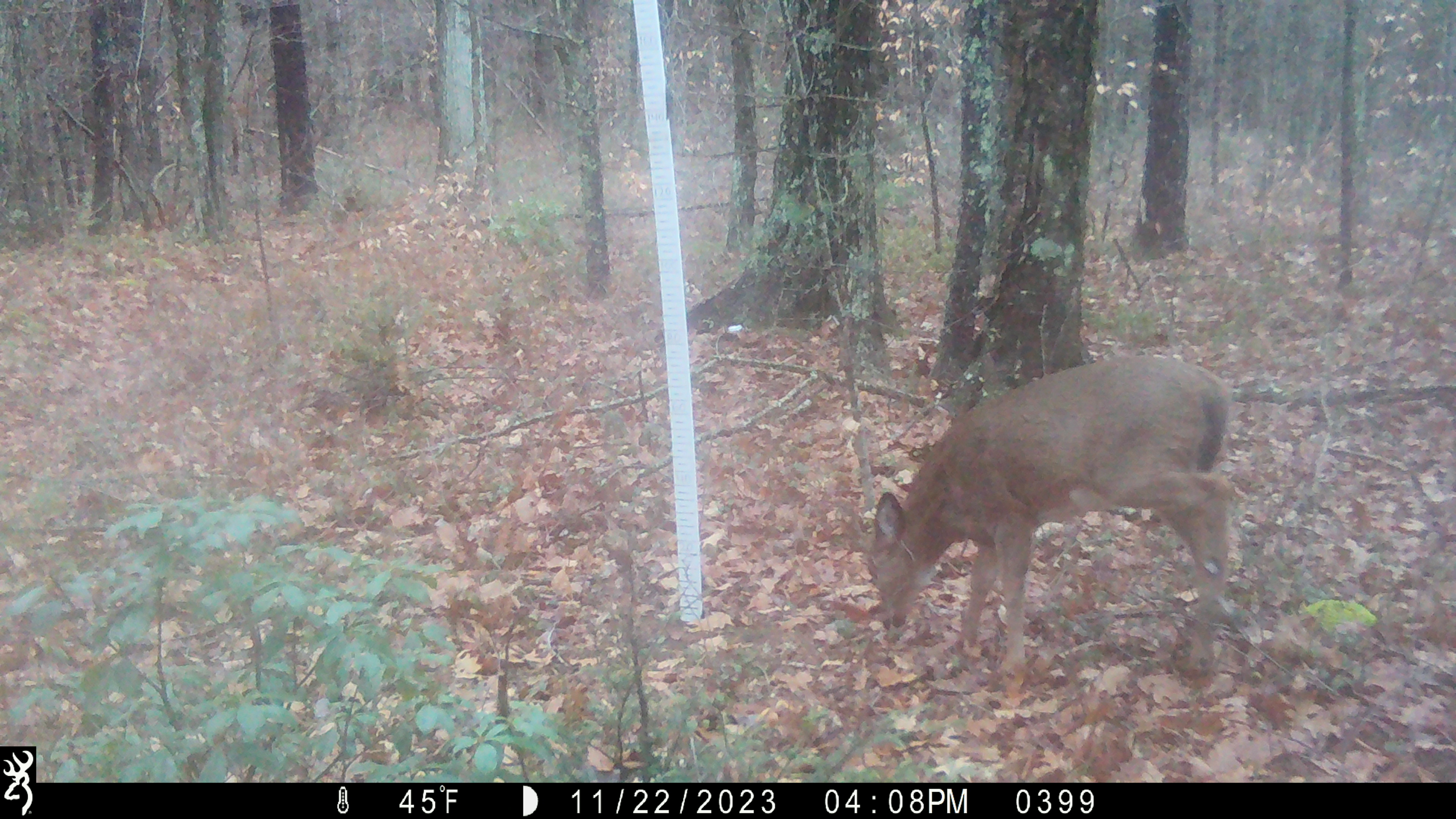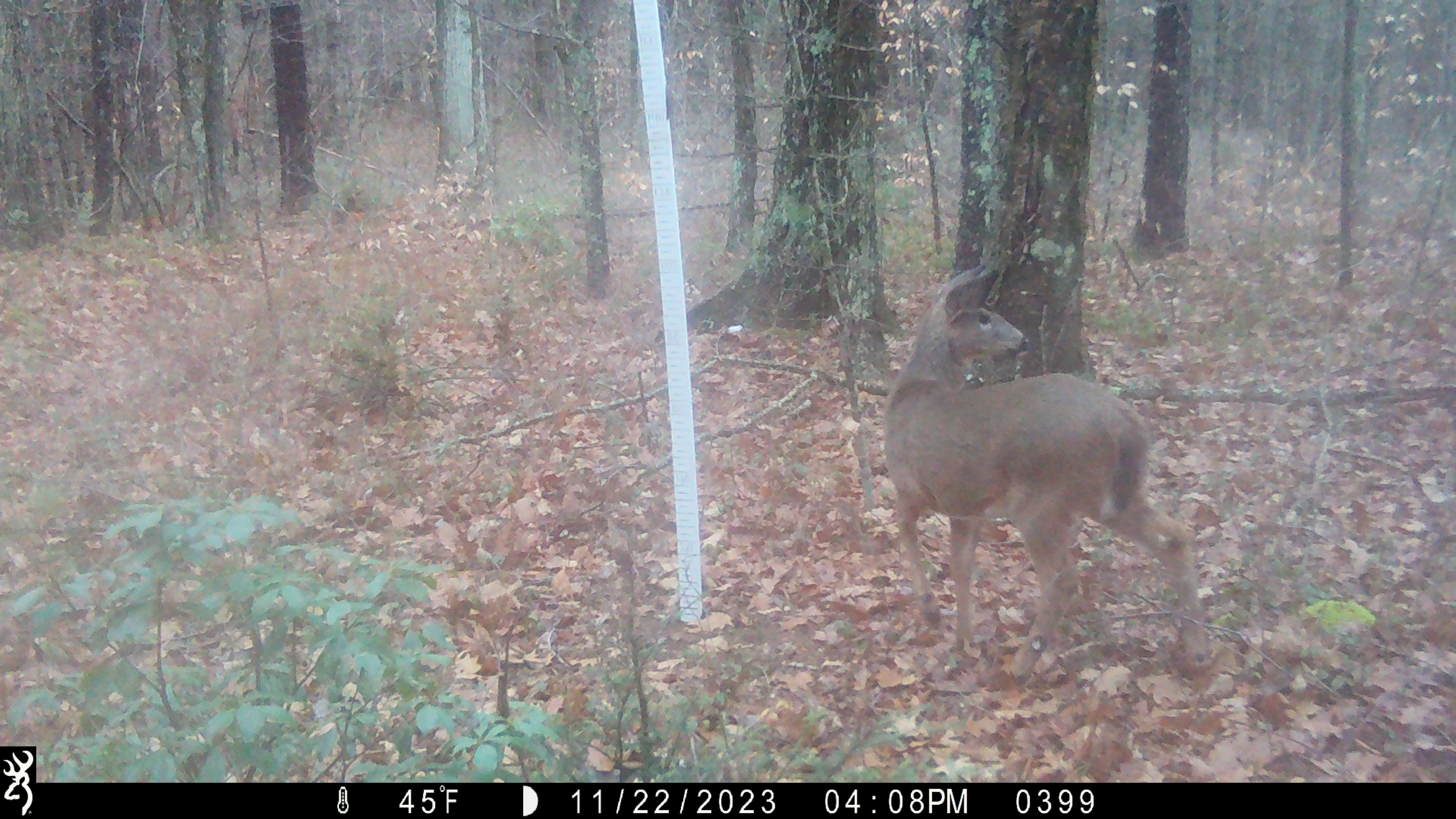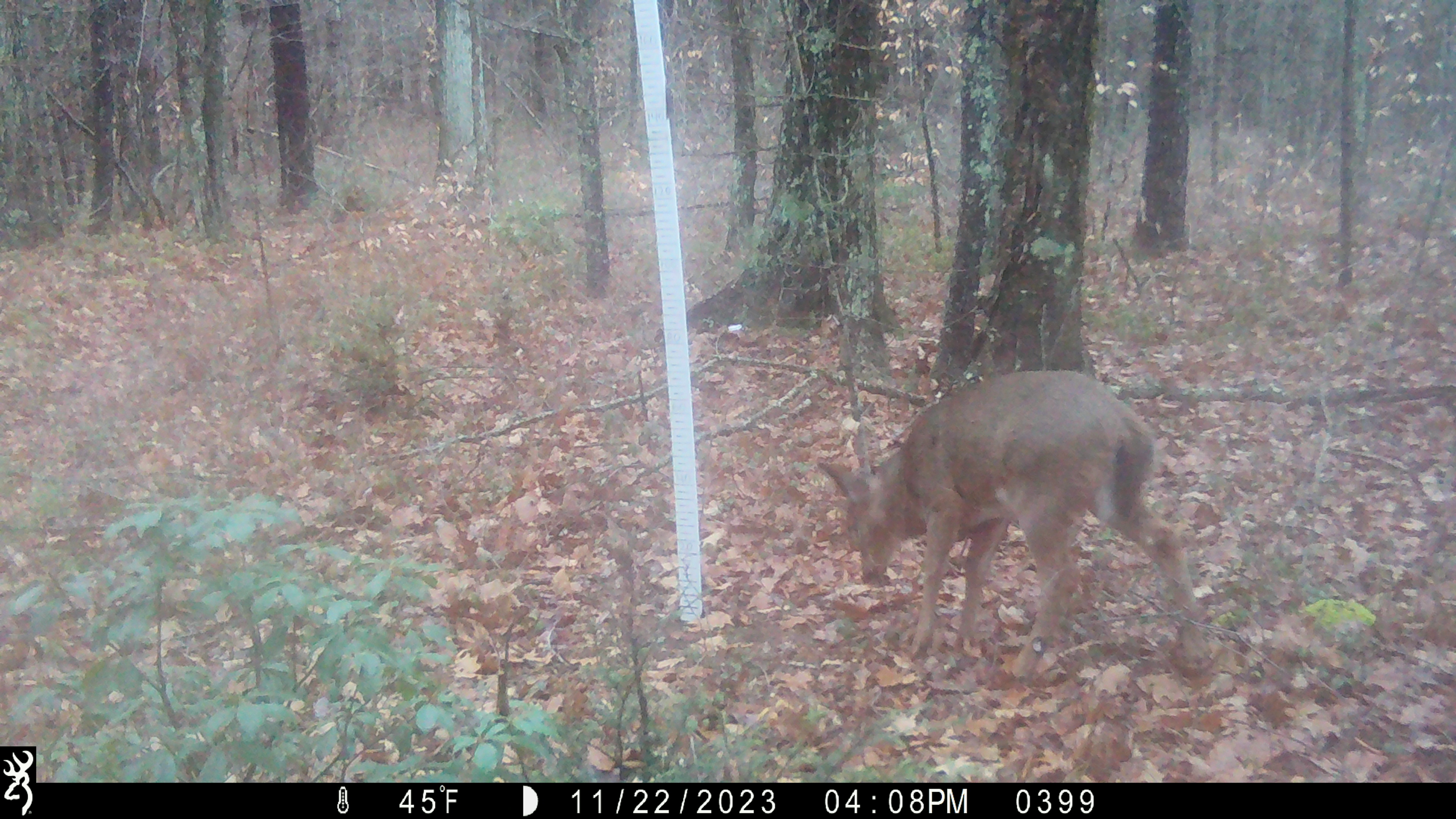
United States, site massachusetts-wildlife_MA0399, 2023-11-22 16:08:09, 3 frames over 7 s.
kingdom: Animalia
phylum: Chordata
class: Mammalia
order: Artiodactyla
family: Cervidae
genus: Odocoileus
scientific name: Odocoileus virginianus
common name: white-tailed deer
White-tailed deer (Odocoileus virginianus).